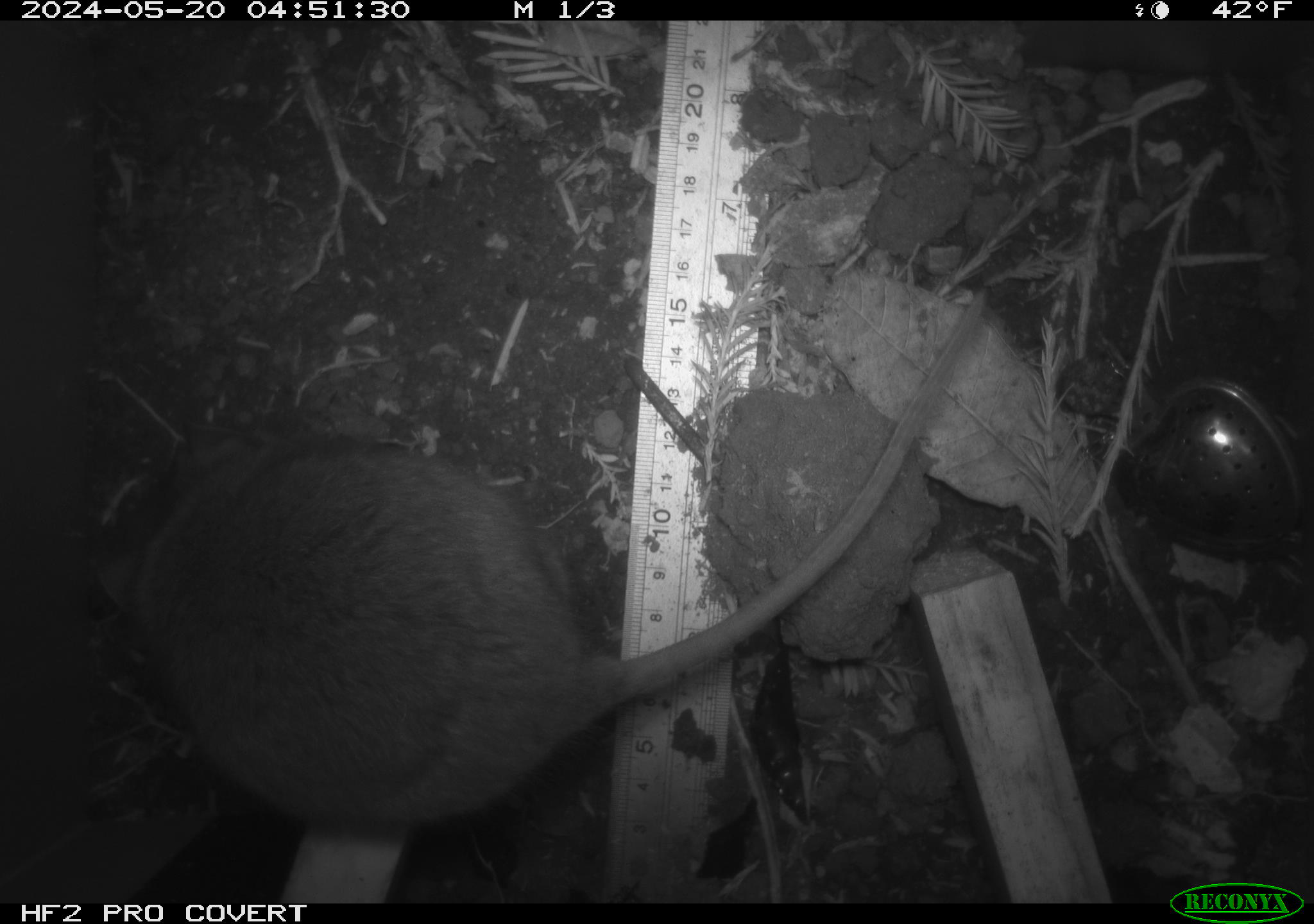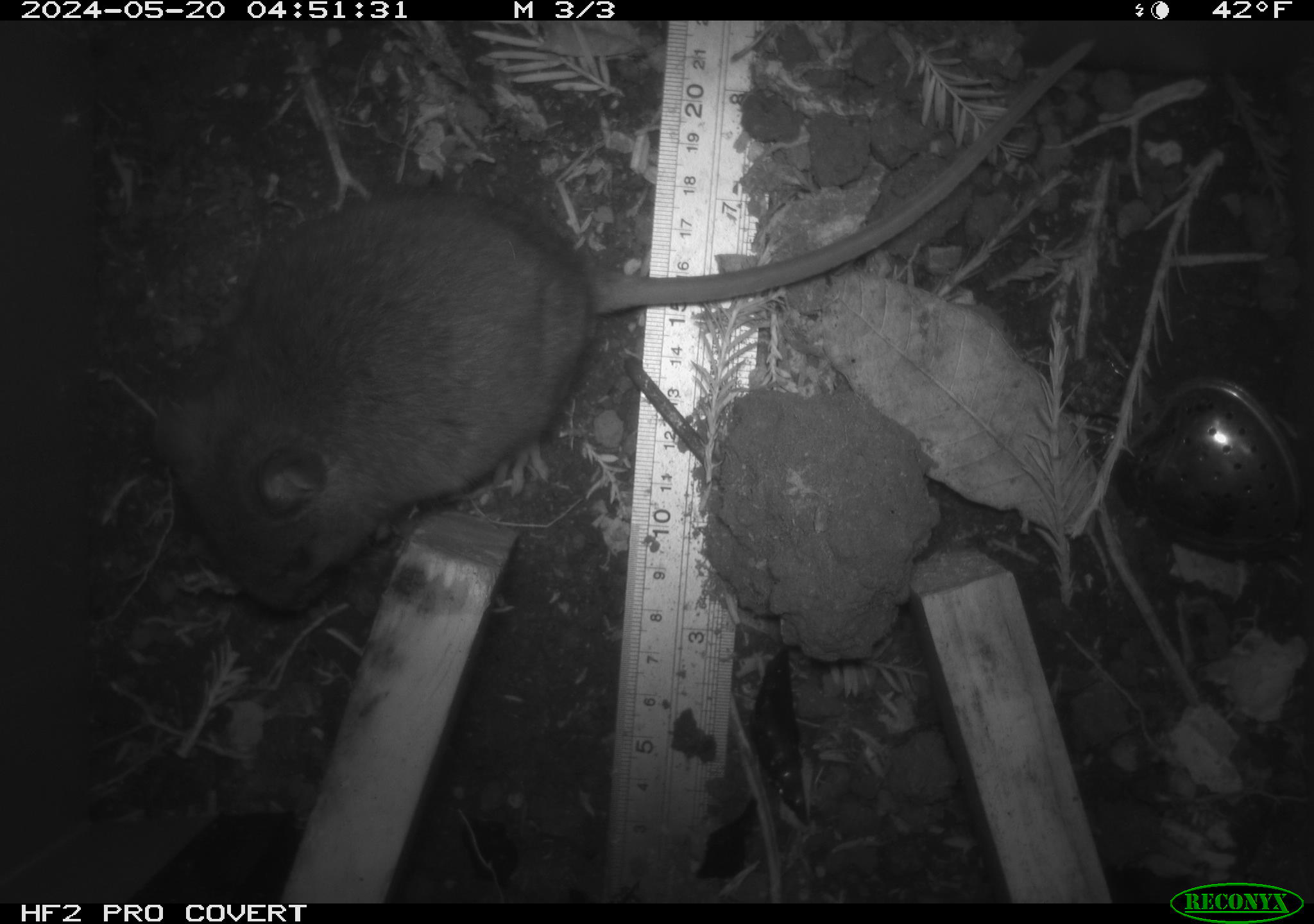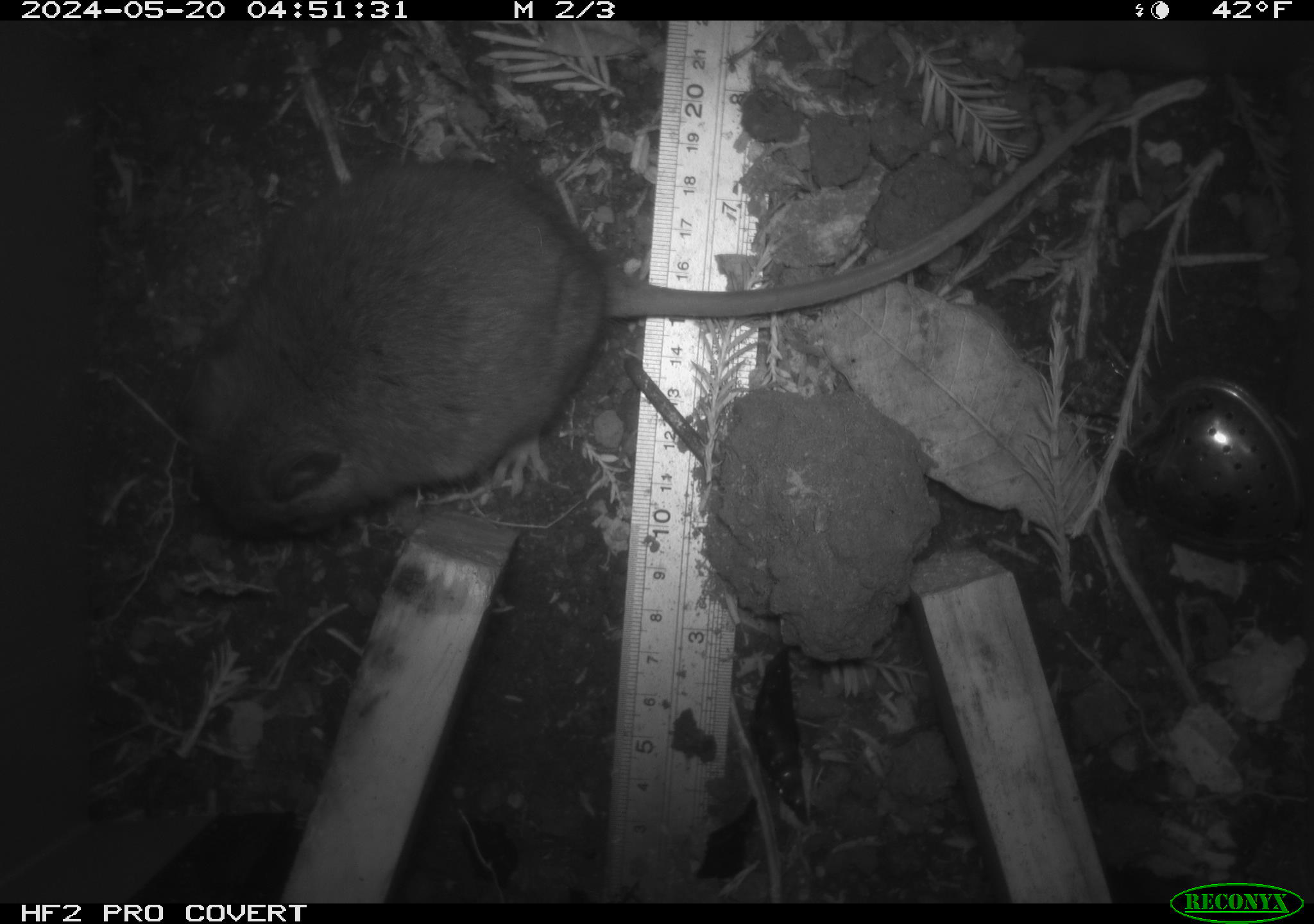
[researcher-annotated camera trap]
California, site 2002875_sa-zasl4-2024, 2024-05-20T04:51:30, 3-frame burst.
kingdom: Animalia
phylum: Chordata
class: Mammalia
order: Rodentia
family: Cricetidae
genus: Neotoma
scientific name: Neotoma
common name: pack rat or woodrat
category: neotoma species